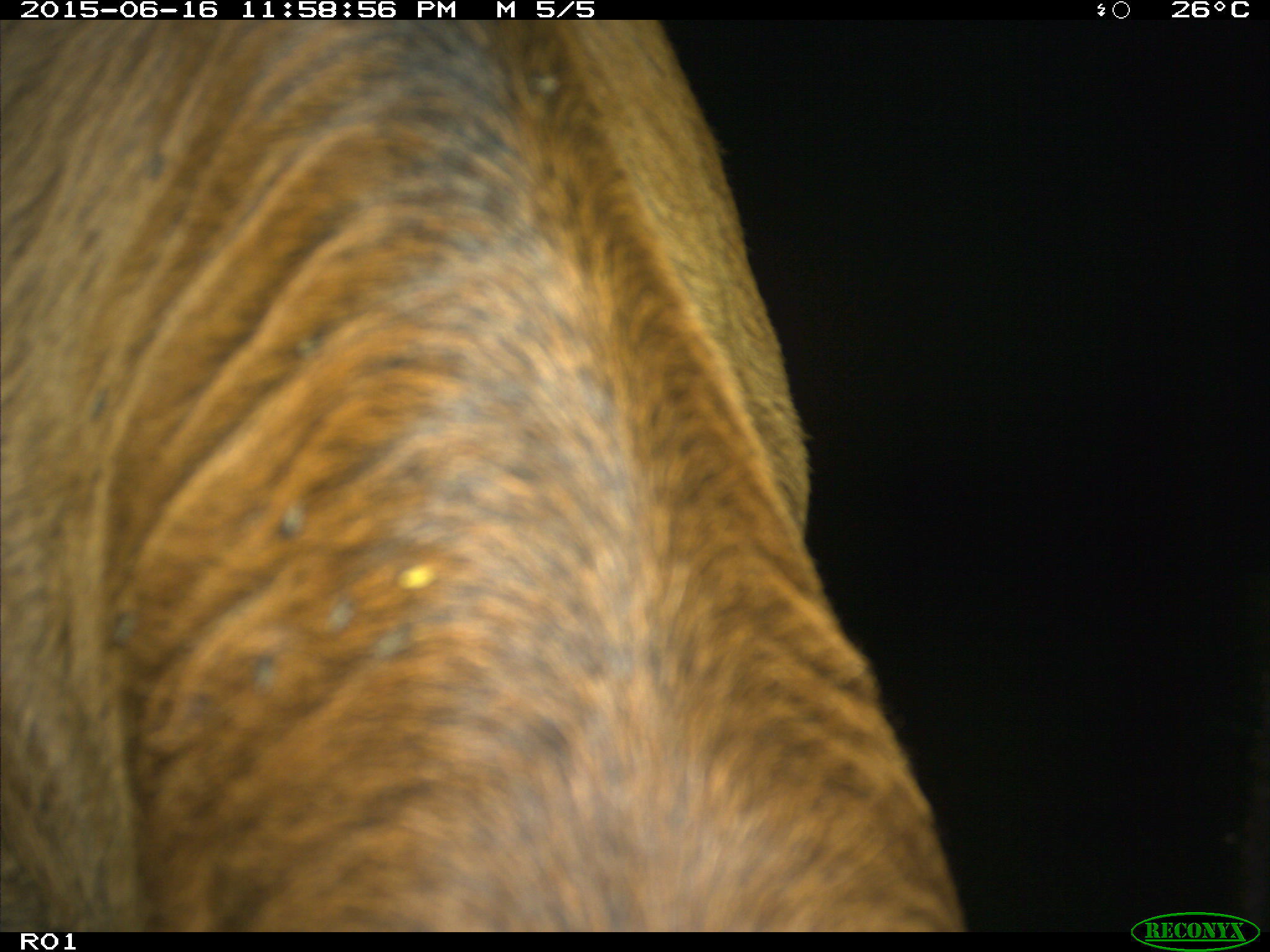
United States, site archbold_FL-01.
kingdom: Animalia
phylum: Chordata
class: Mammalia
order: Artiodactyla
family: Bovidae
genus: Bos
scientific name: Bos taurus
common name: domestic cow